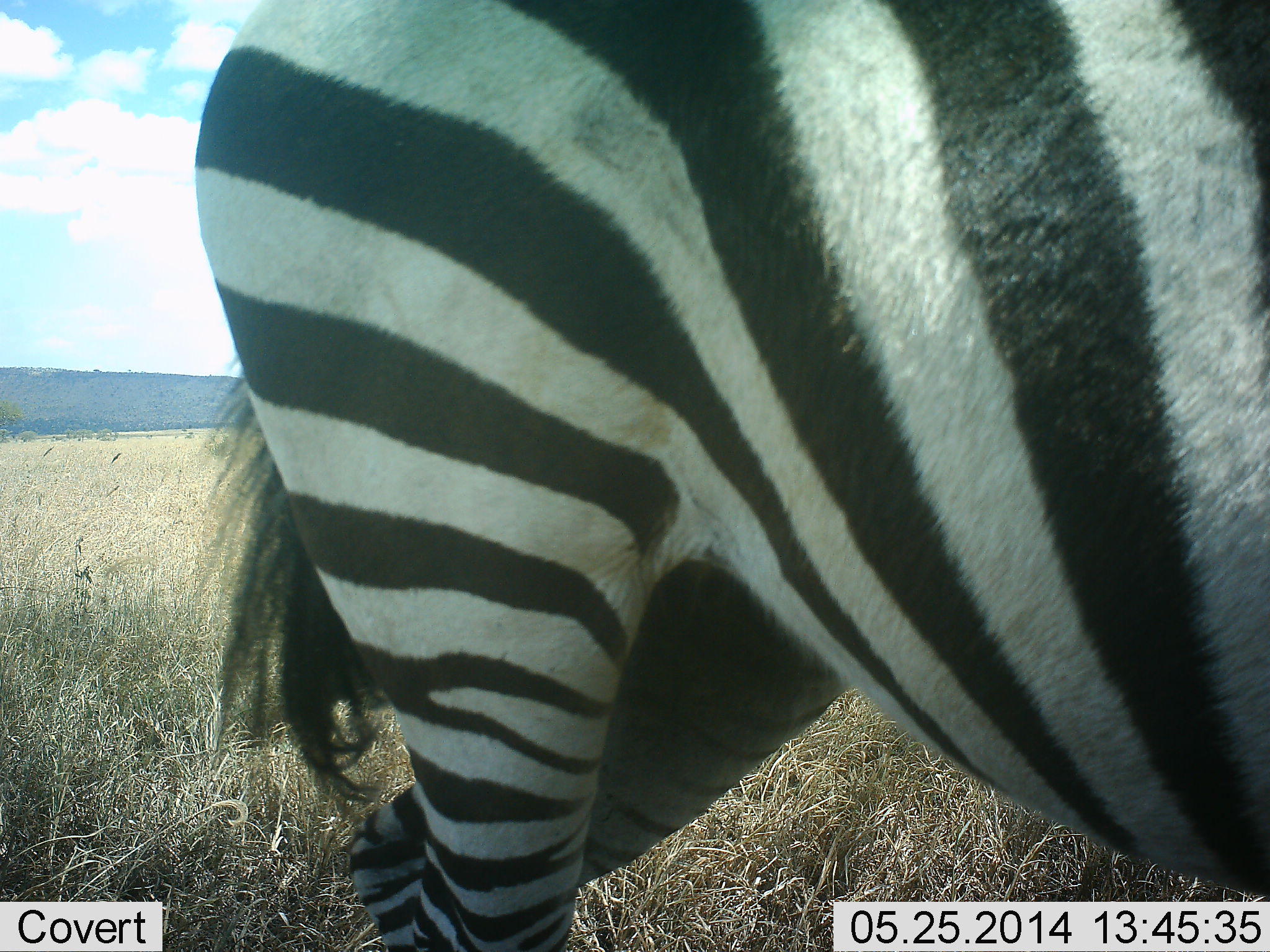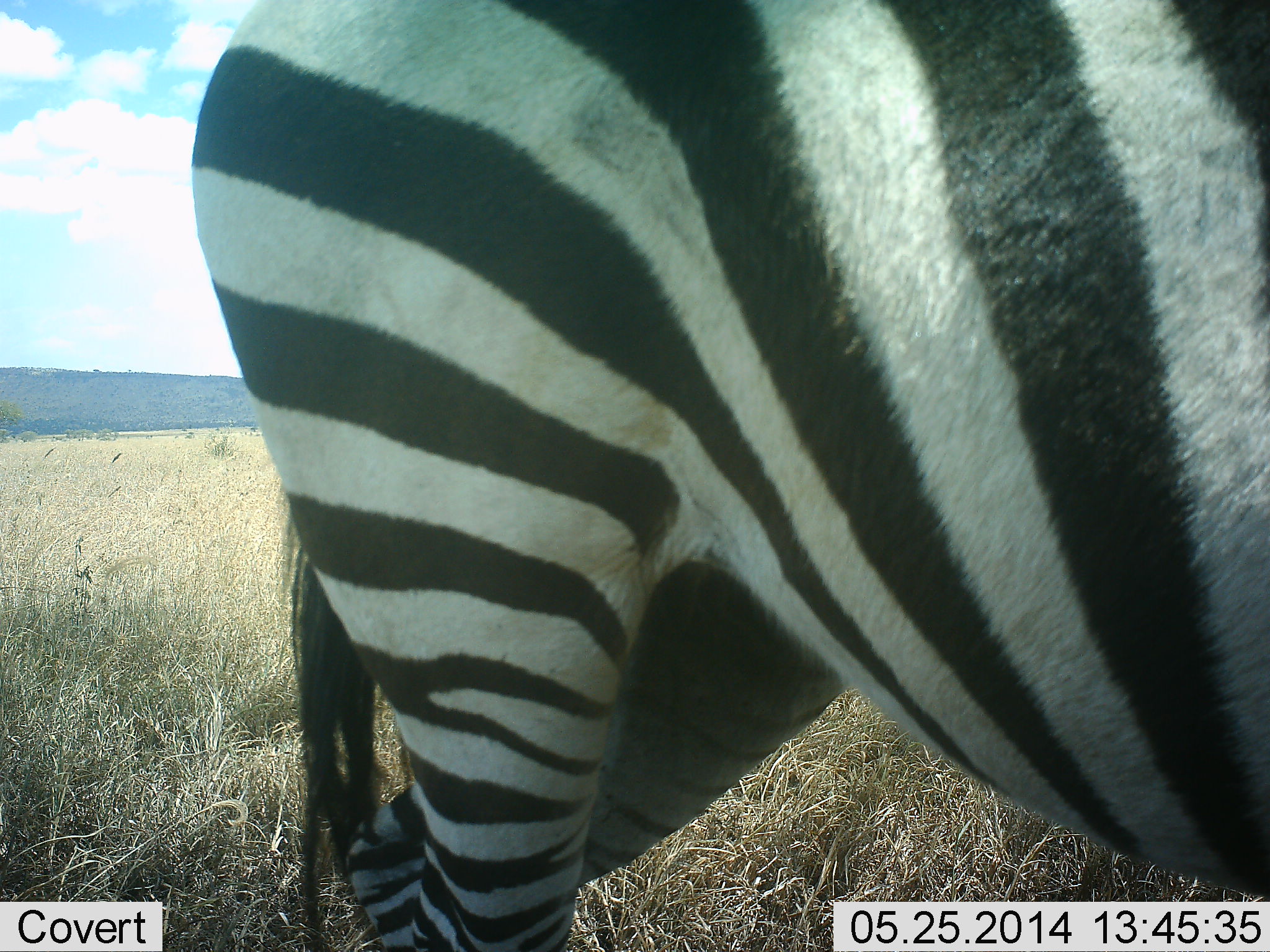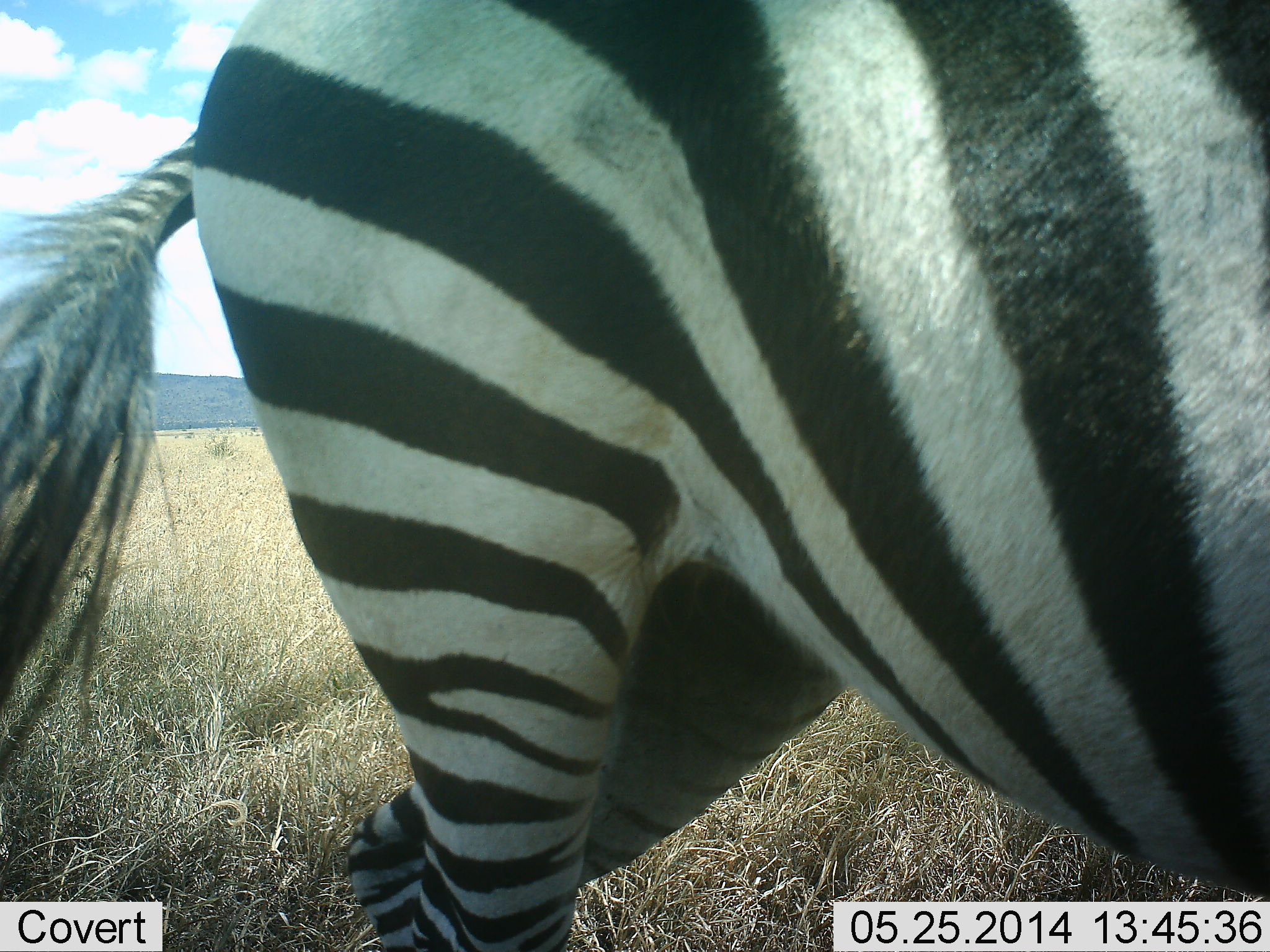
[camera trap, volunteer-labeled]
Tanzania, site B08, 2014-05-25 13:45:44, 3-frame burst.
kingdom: Animalia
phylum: Chordata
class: Mammalia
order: Perissodactyla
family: Equidae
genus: Equus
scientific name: Equus quagga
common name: plains zebra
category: zebra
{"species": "zebra (plains zebra) (Equus quagga)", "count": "1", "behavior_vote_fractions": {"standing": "80%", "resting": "0%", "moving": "20%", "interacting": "0%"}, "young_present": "0%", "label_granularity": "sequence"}